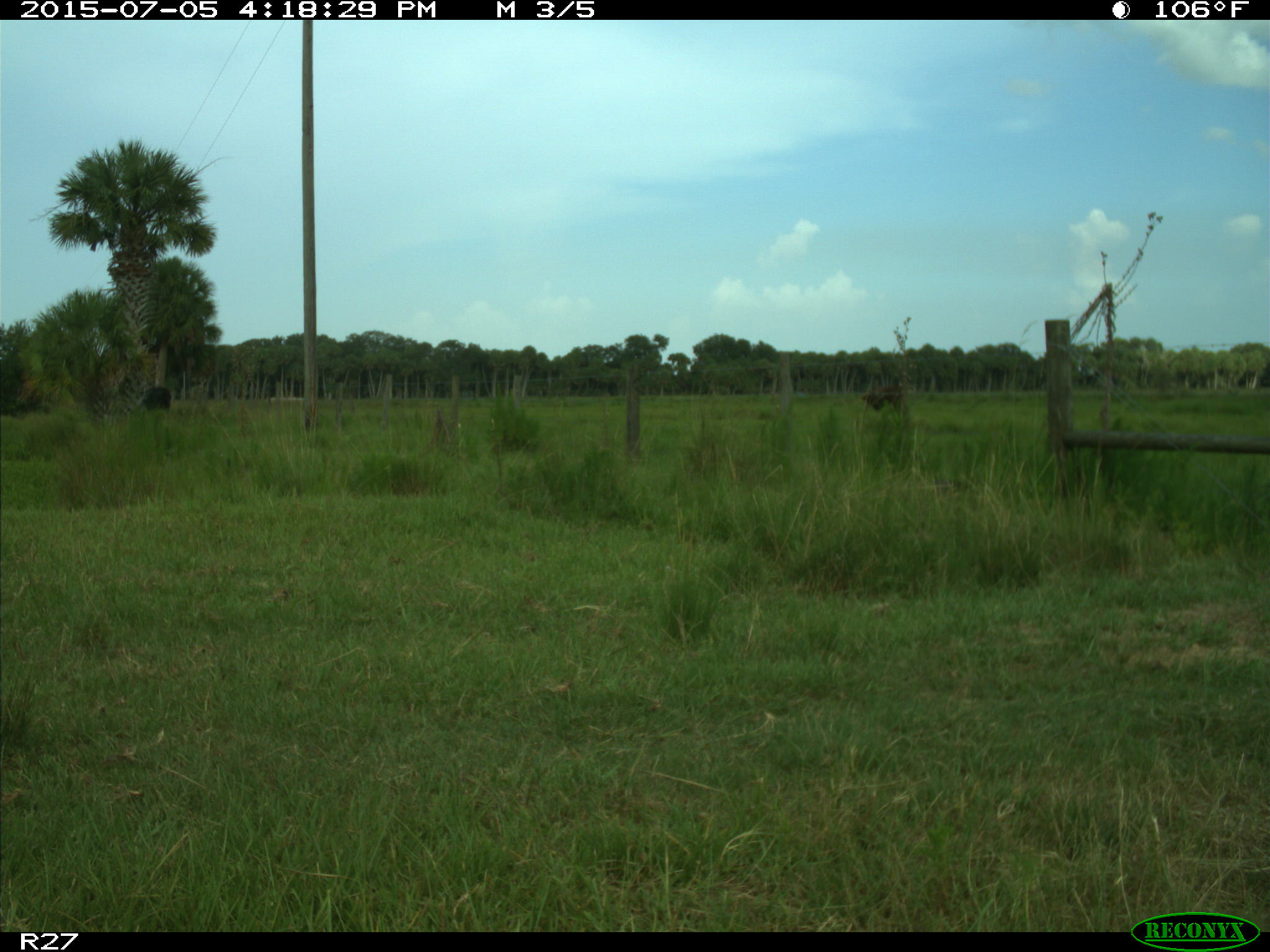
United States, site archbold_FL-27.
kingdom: Animalia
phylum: Chordata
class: Mammalia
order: Artiodactyla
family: Bovidae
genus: Bos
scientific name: Bos taurus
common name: domestic cow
Bos taurus (domestic cow).